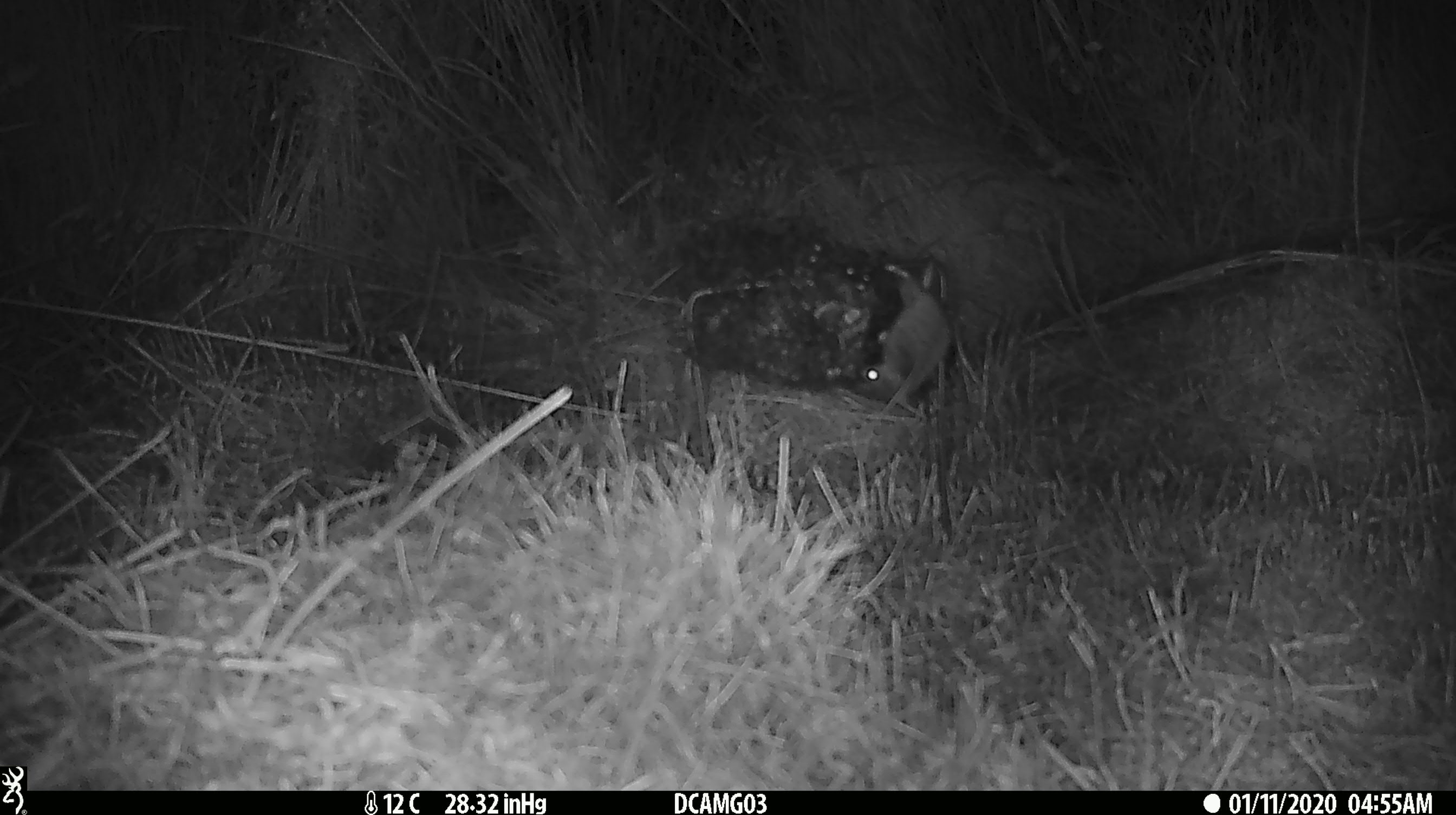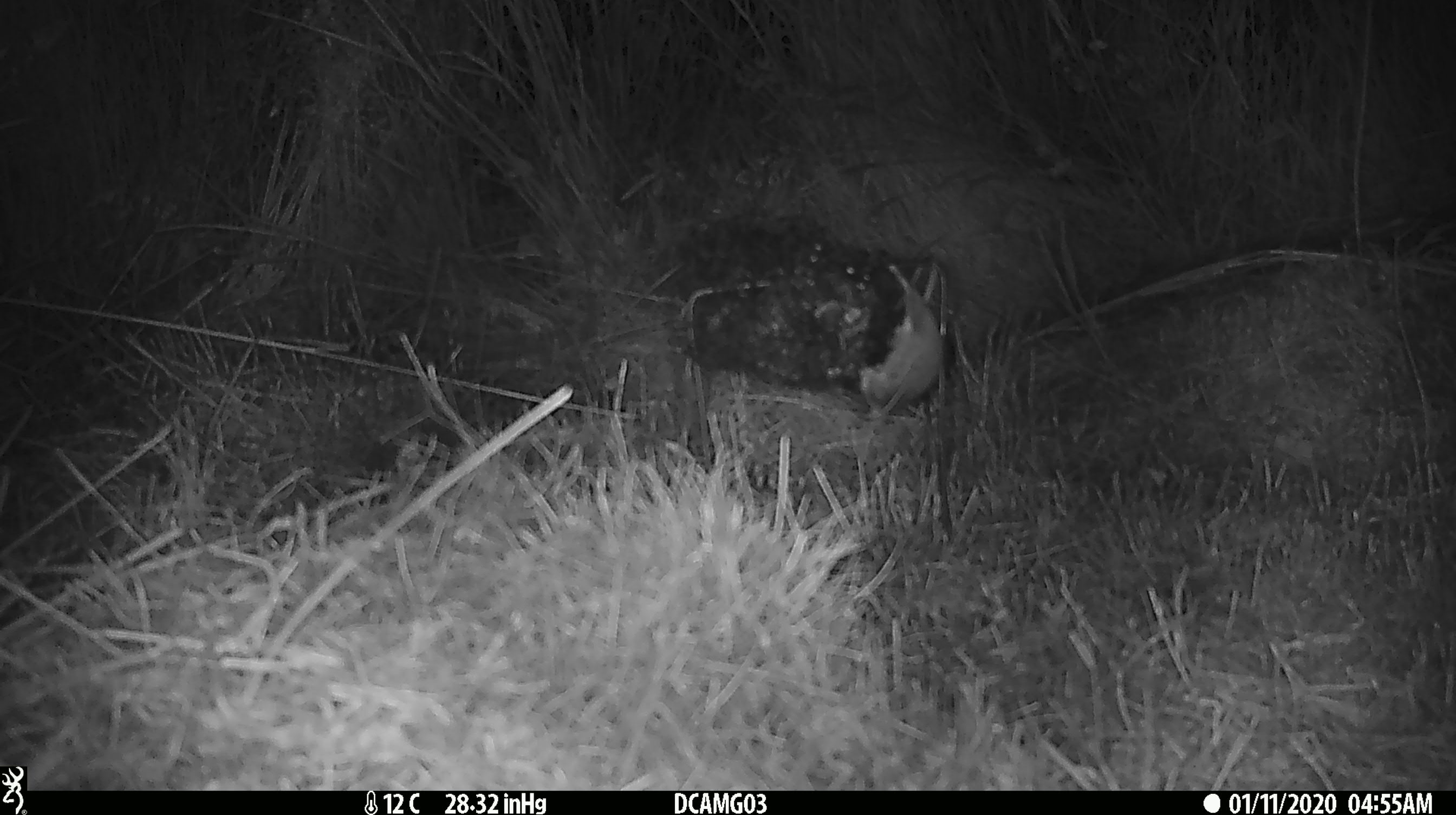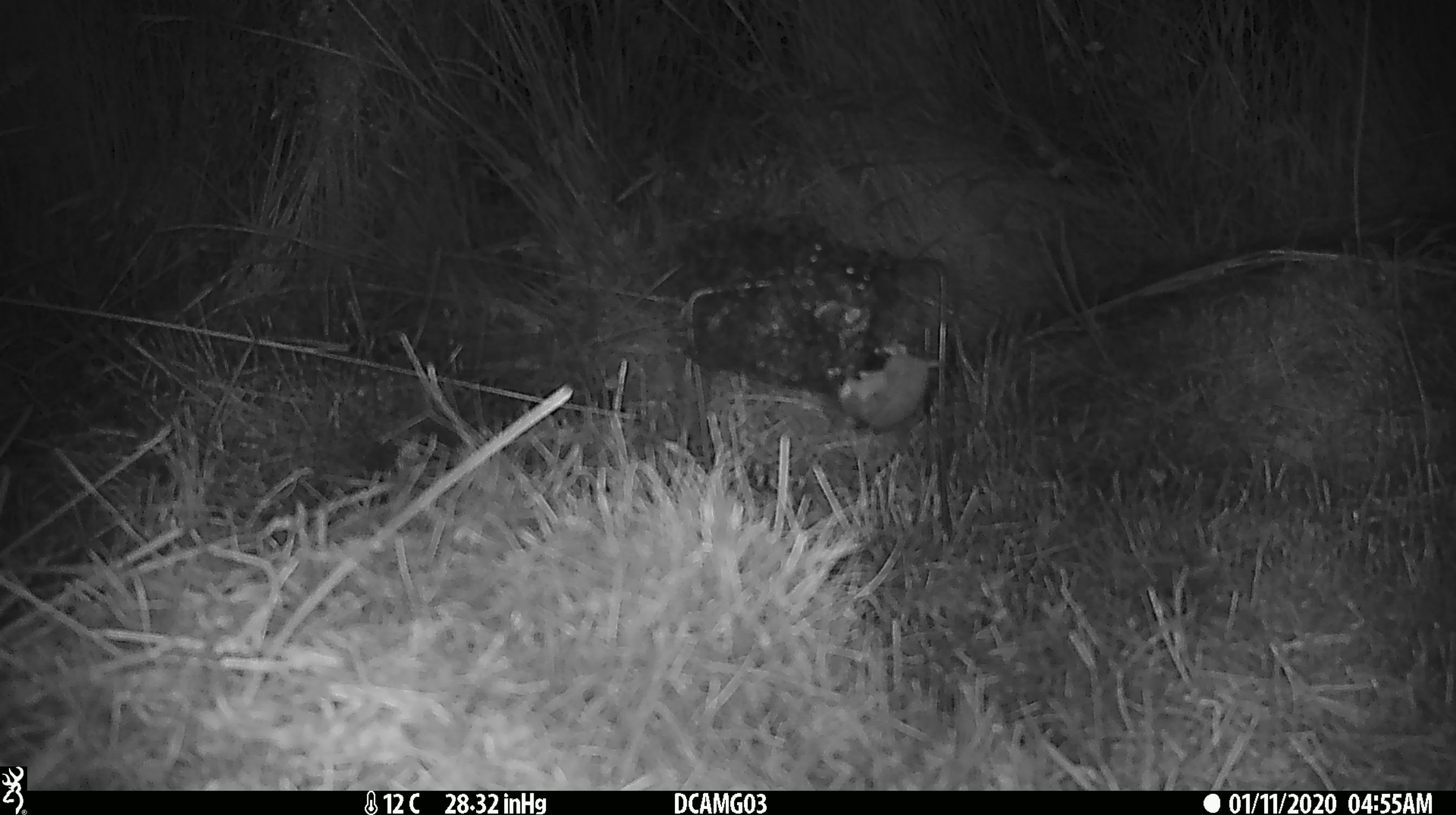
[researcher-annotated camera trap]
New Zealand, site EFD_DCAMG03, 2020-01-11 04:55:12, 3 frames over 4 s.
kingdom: Animalia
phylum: Chordata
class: Mammalia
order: Rodentia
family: Muridae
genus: Mus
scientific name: Mus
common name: mouse